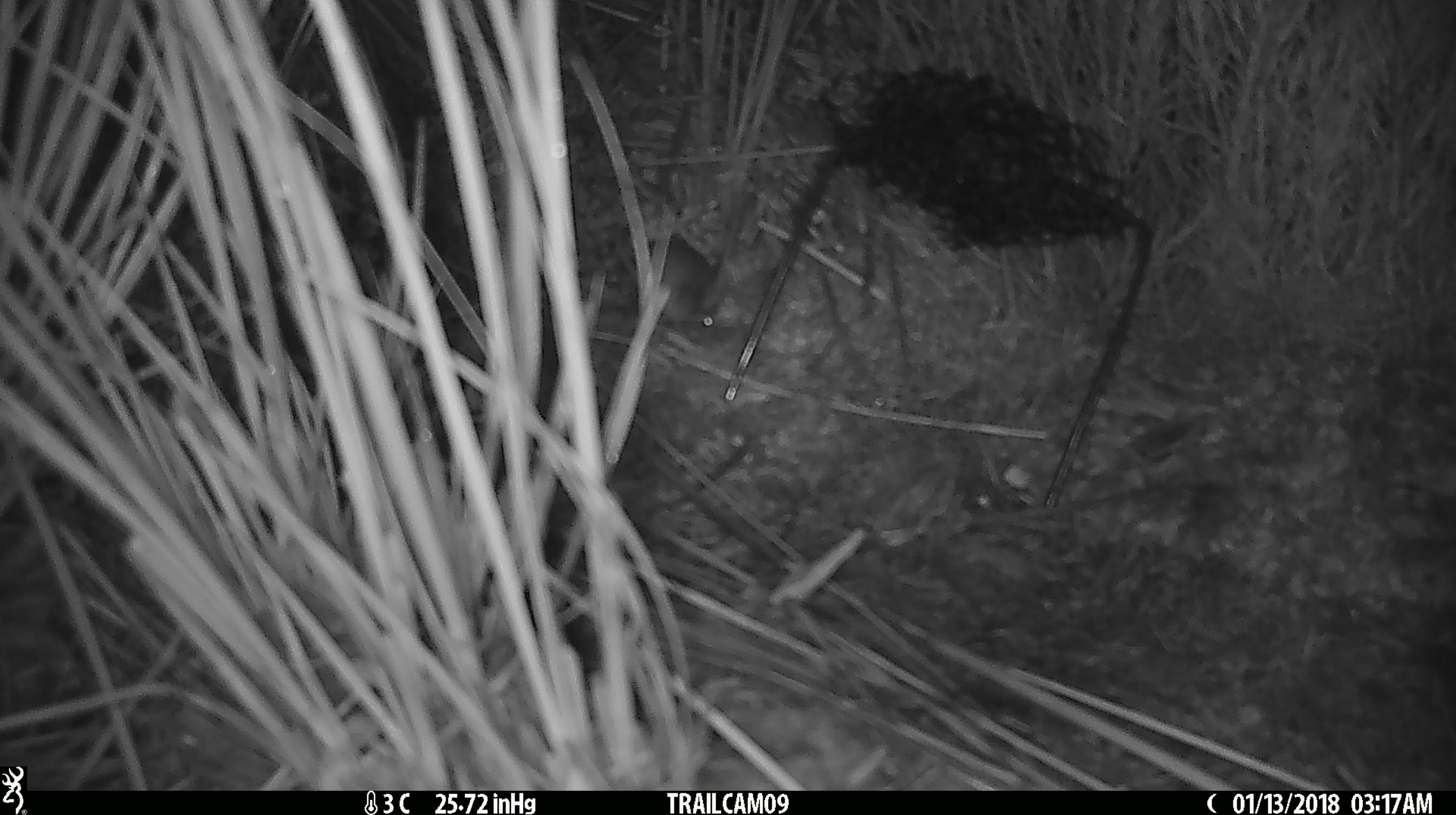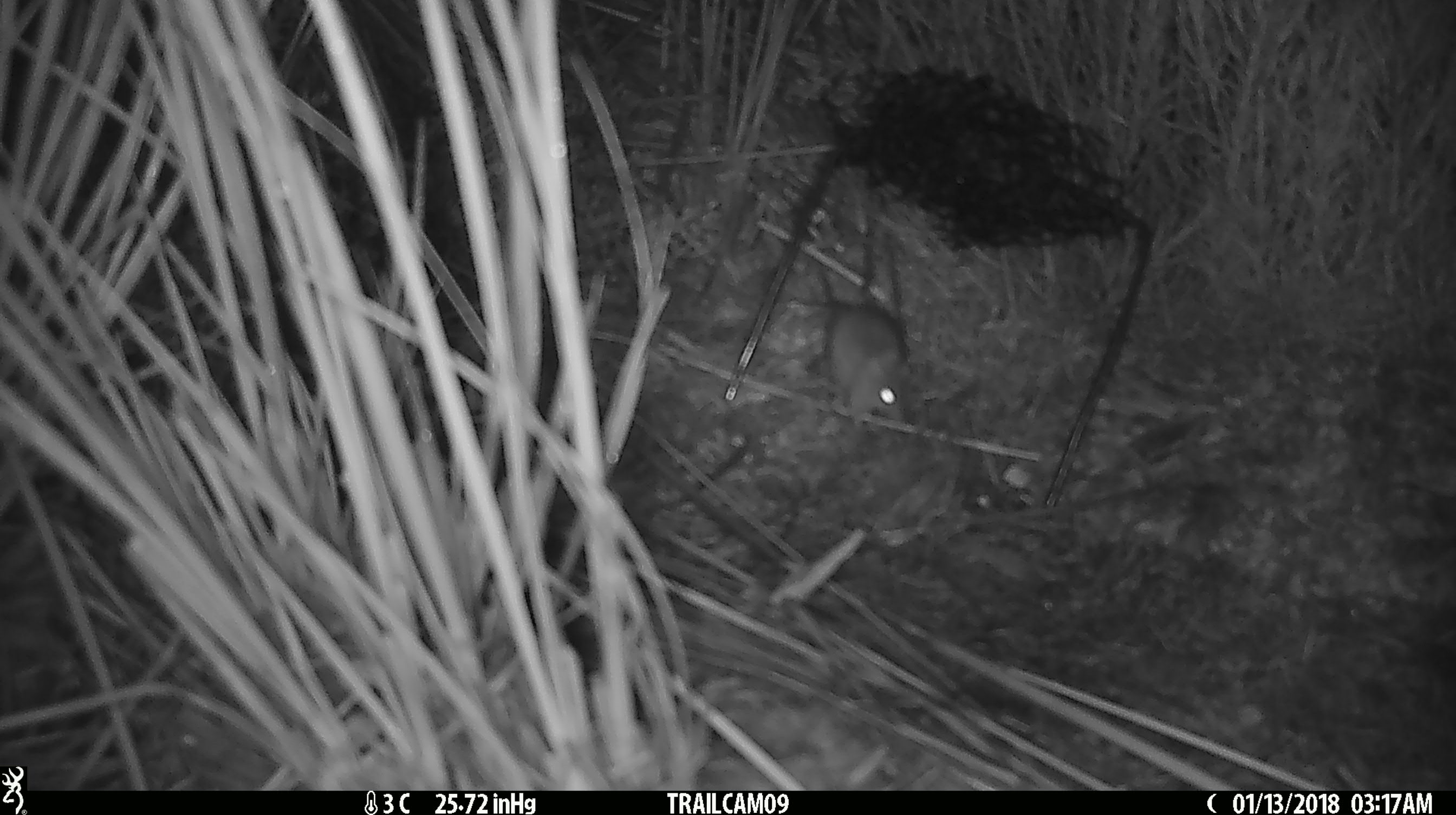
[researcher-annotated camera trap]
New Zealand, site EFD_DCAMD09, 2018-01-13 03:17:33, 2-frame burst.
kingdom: Animalia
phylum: Chordata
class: Mammalia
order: Rodentia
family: Muridae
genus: Mus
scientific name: Mus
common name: mouse